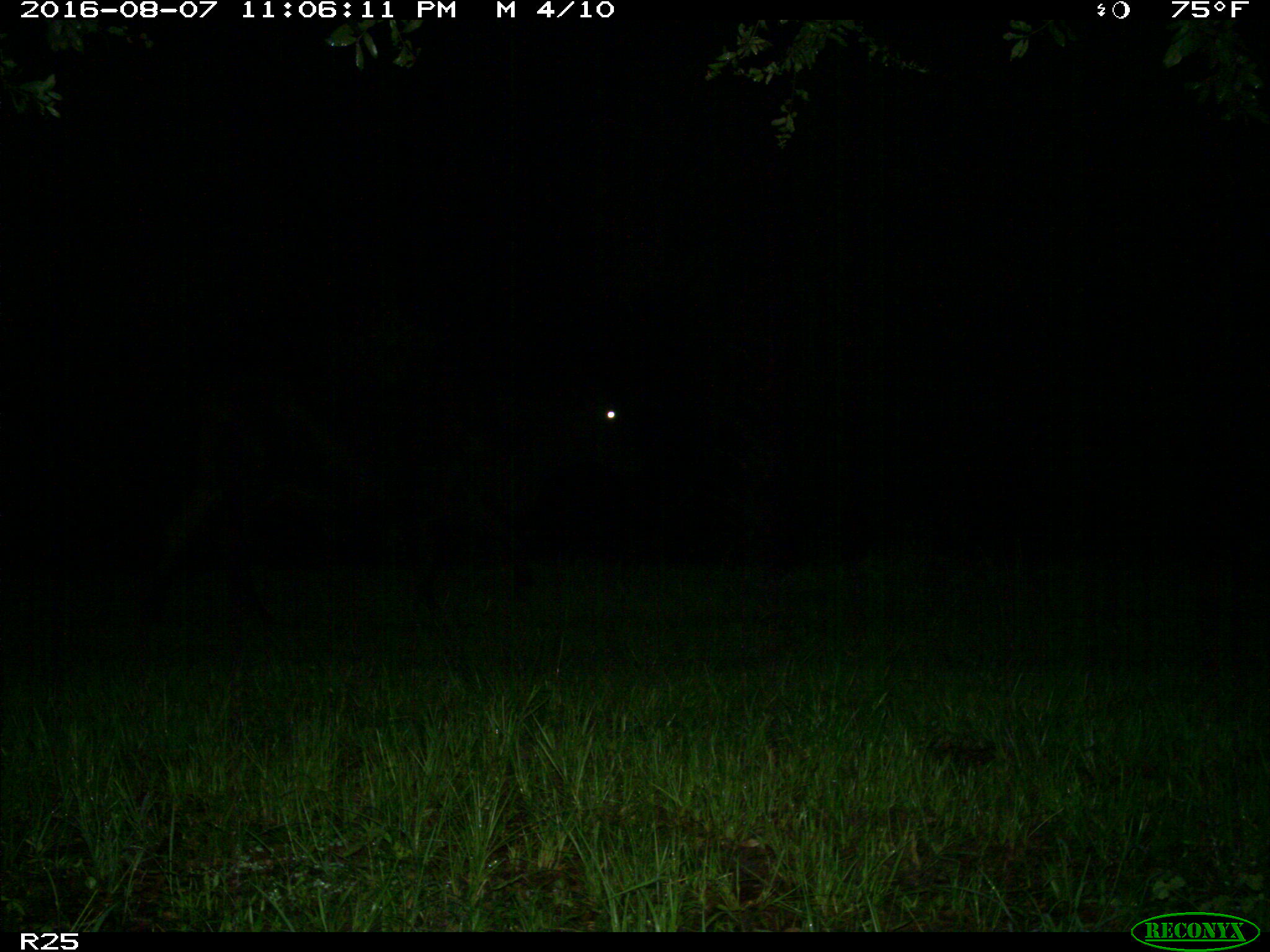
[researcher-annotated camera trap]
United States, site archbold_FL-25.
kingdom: Animalia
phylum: Chordata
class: Mammalia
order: Artiodactyla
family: Bovidae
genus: Bos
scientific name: Bos taurus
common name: domestic cow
Bos taurus (domestic cow).